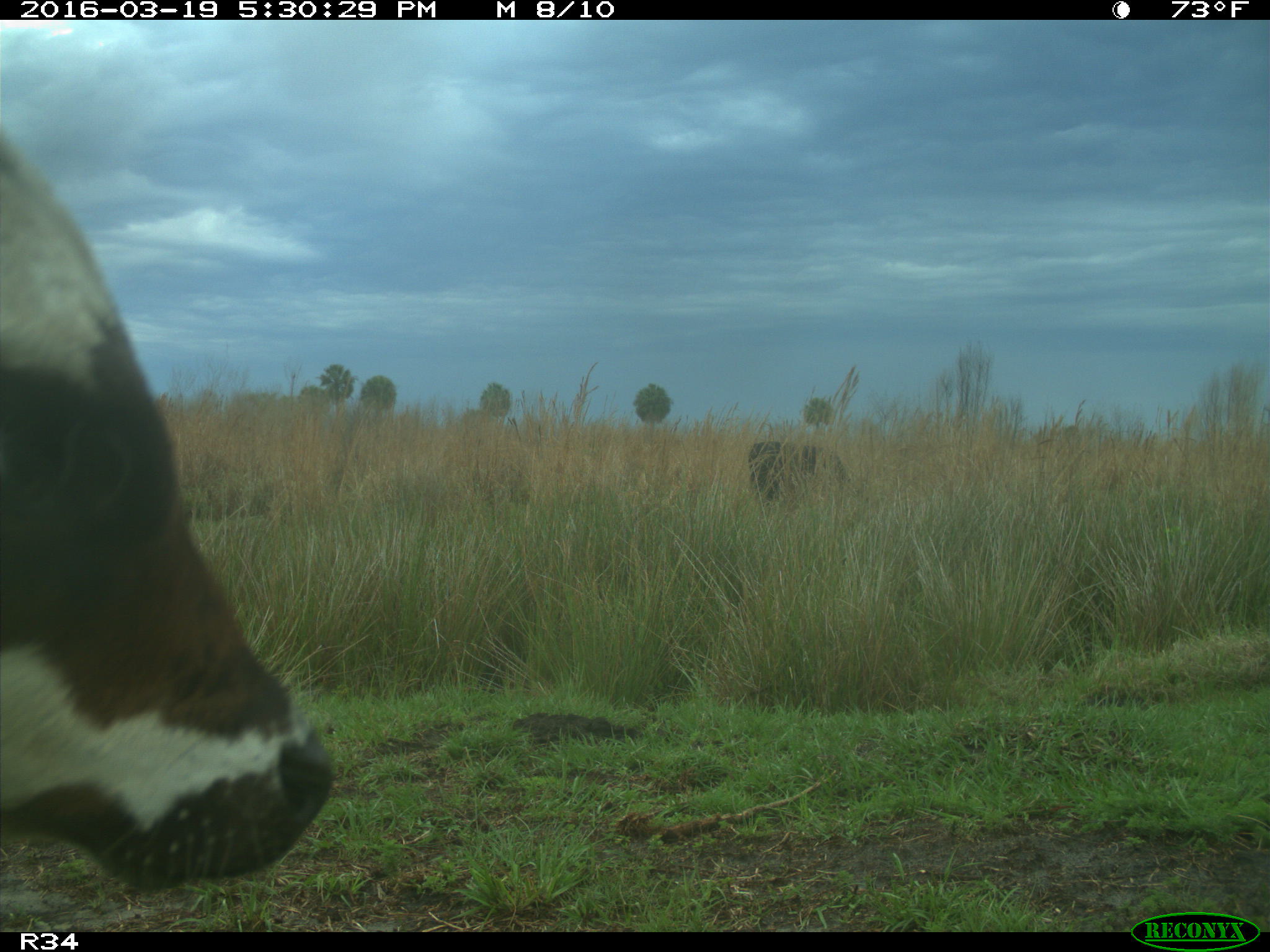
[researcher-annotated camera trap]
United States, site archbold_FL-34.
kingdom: Animalia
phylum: Chordata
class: Mammalia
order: Artiodactyla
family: Bovidae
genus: Bos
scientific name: Bos taurus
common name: domestic cow